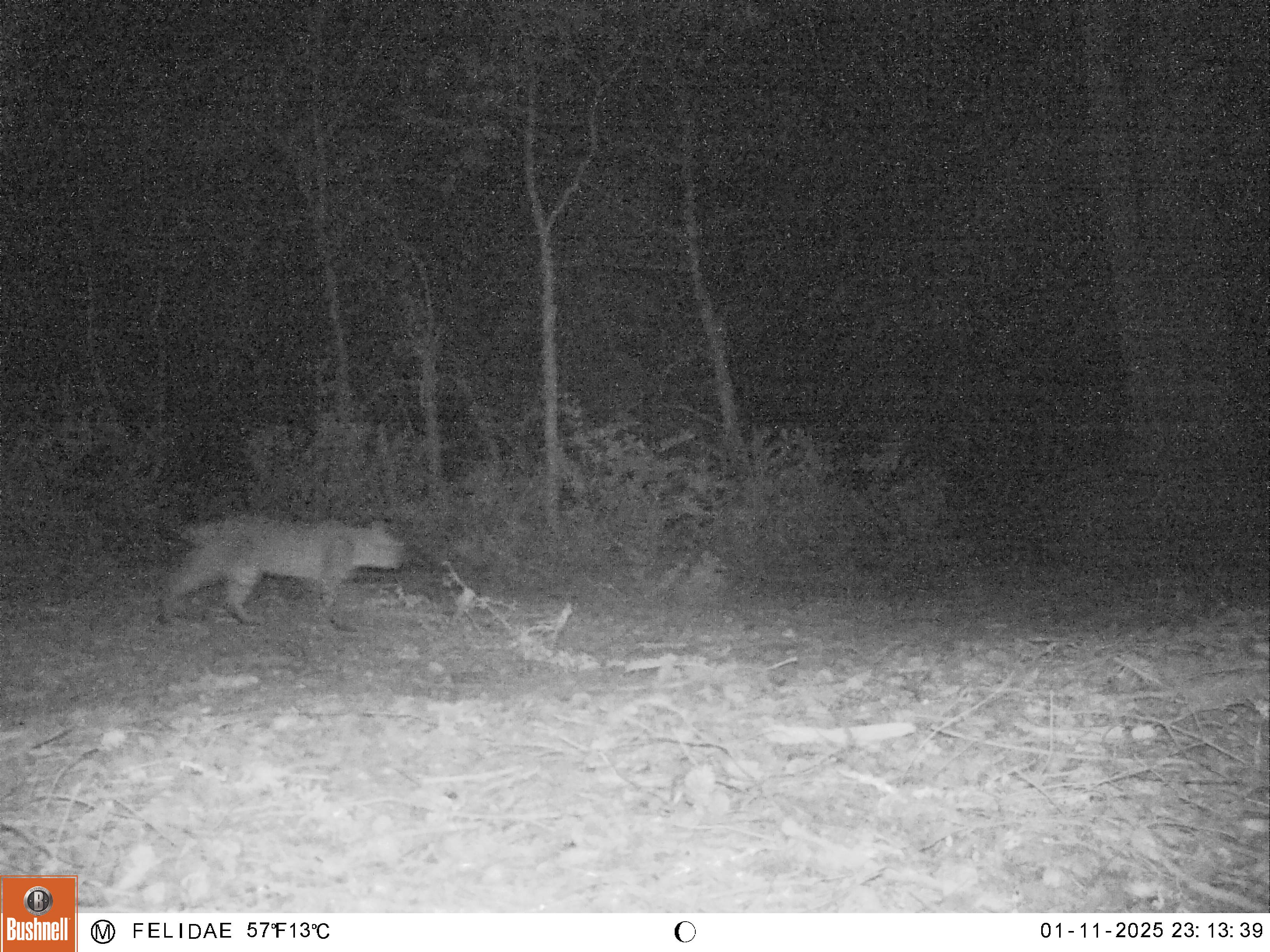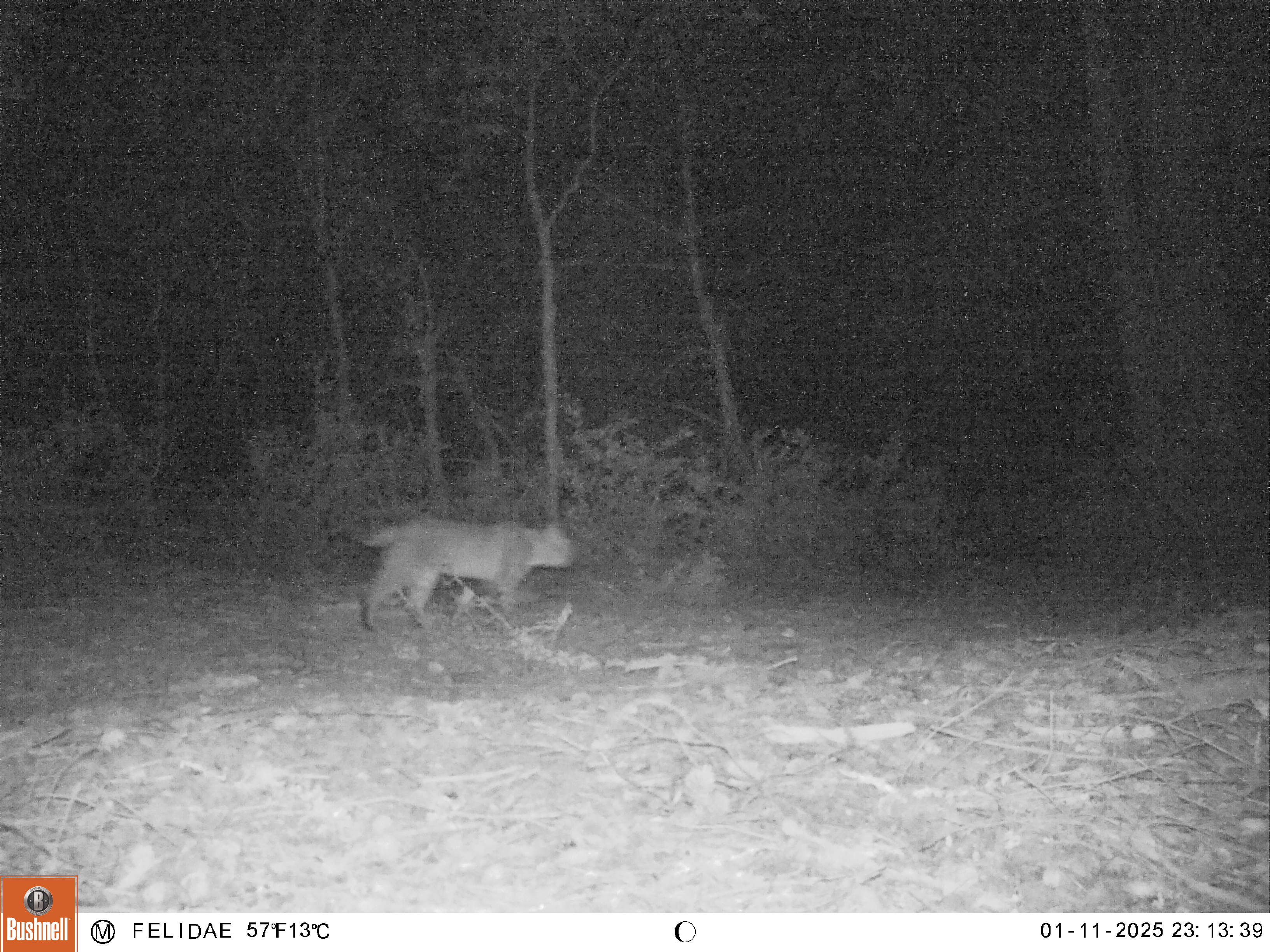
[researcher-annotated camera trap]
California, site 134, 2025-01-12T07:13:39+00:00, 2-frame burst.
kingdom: Animalia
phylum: Chordata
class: Mammalia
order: Carnivora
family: Felidae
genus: Lynx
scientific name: Lynx rufus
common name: bobcat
Bobcat (Lynx rufus).